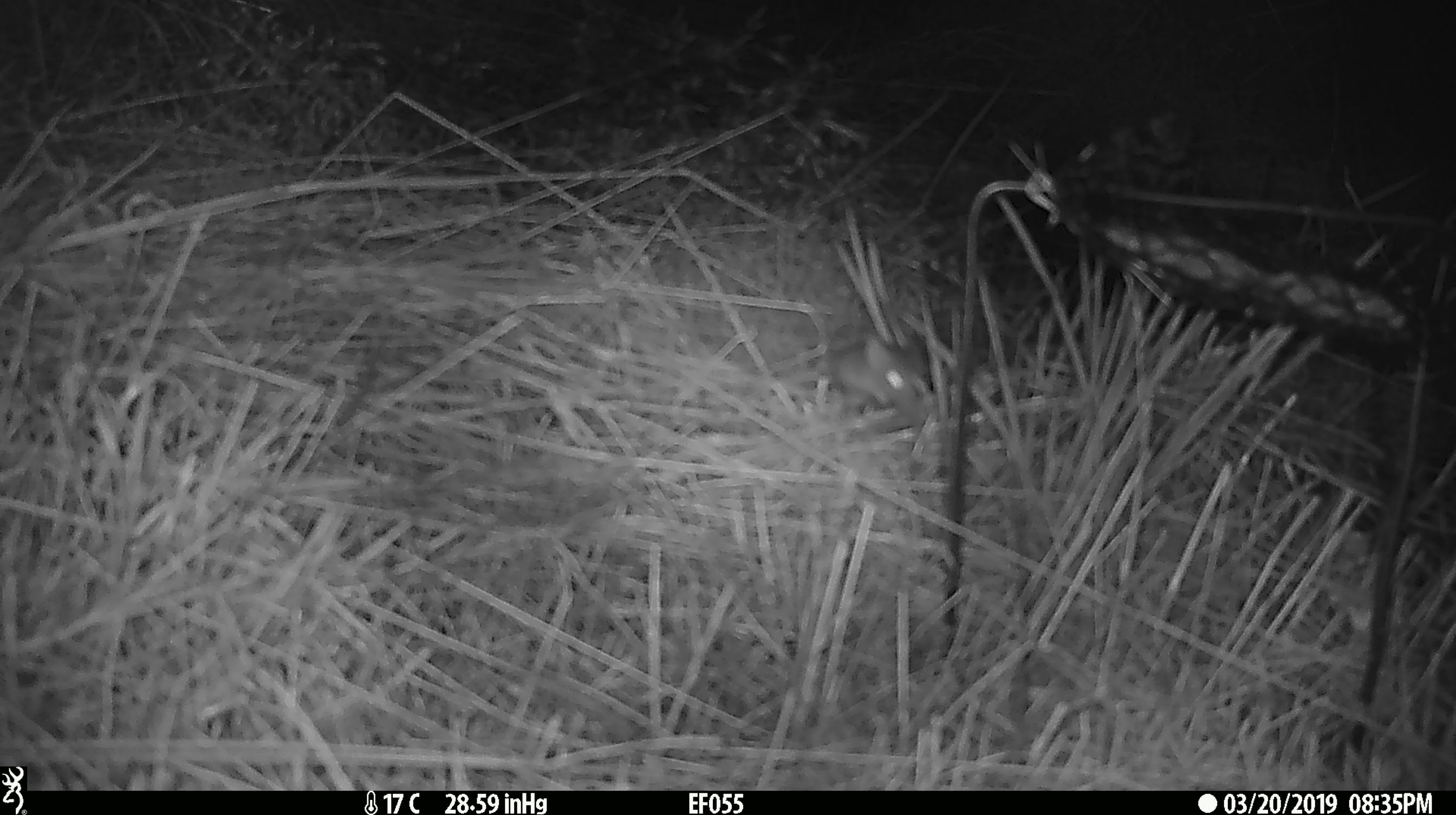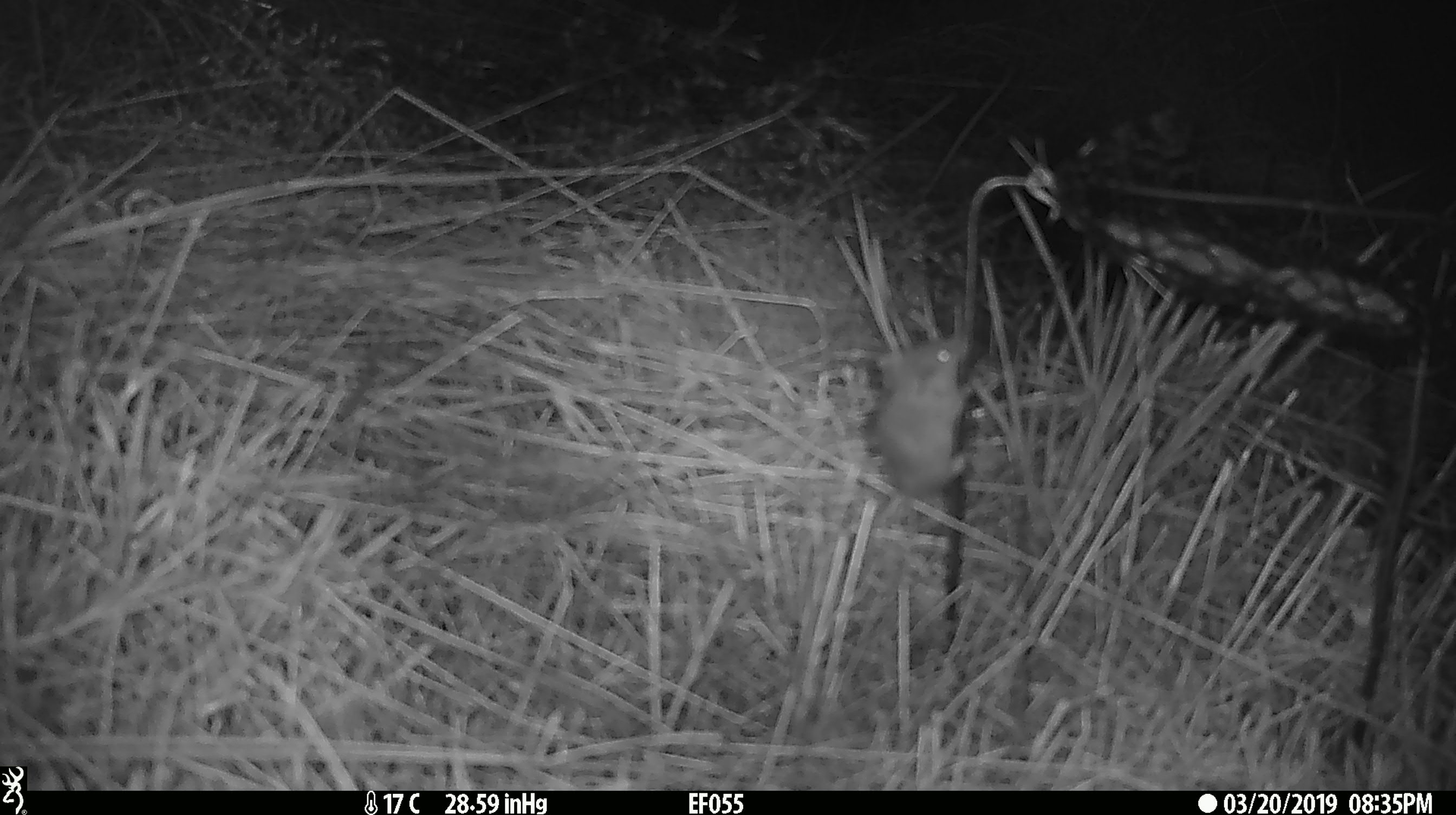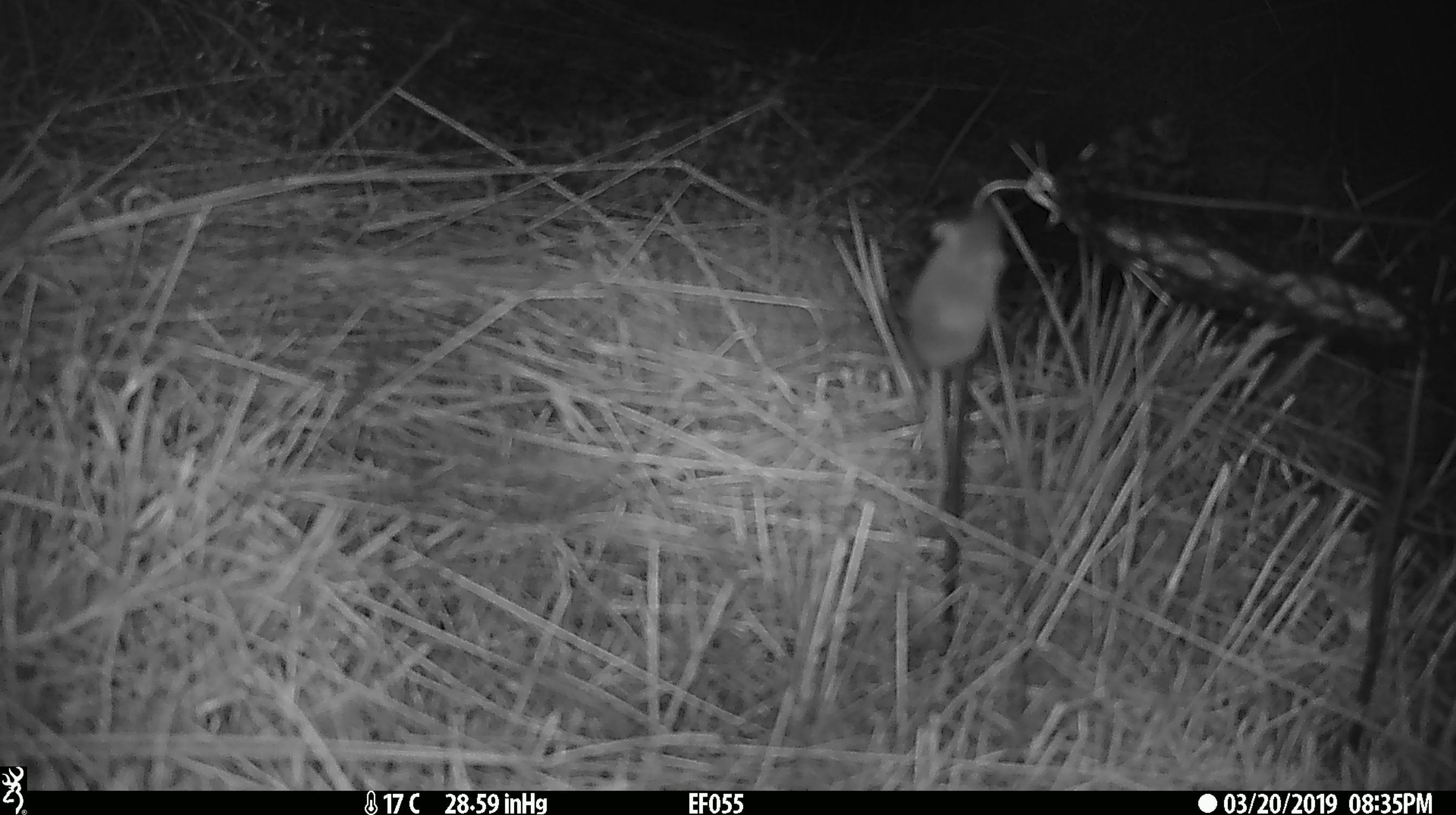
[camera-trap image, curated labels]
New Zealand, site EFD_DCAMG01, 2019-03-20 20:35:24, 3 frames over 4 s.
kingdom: Animalia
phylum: Chordata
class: Mammalia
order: Rodentia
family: Muridae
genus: Mus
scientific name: Mus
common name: mouse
Mouse (Mus).